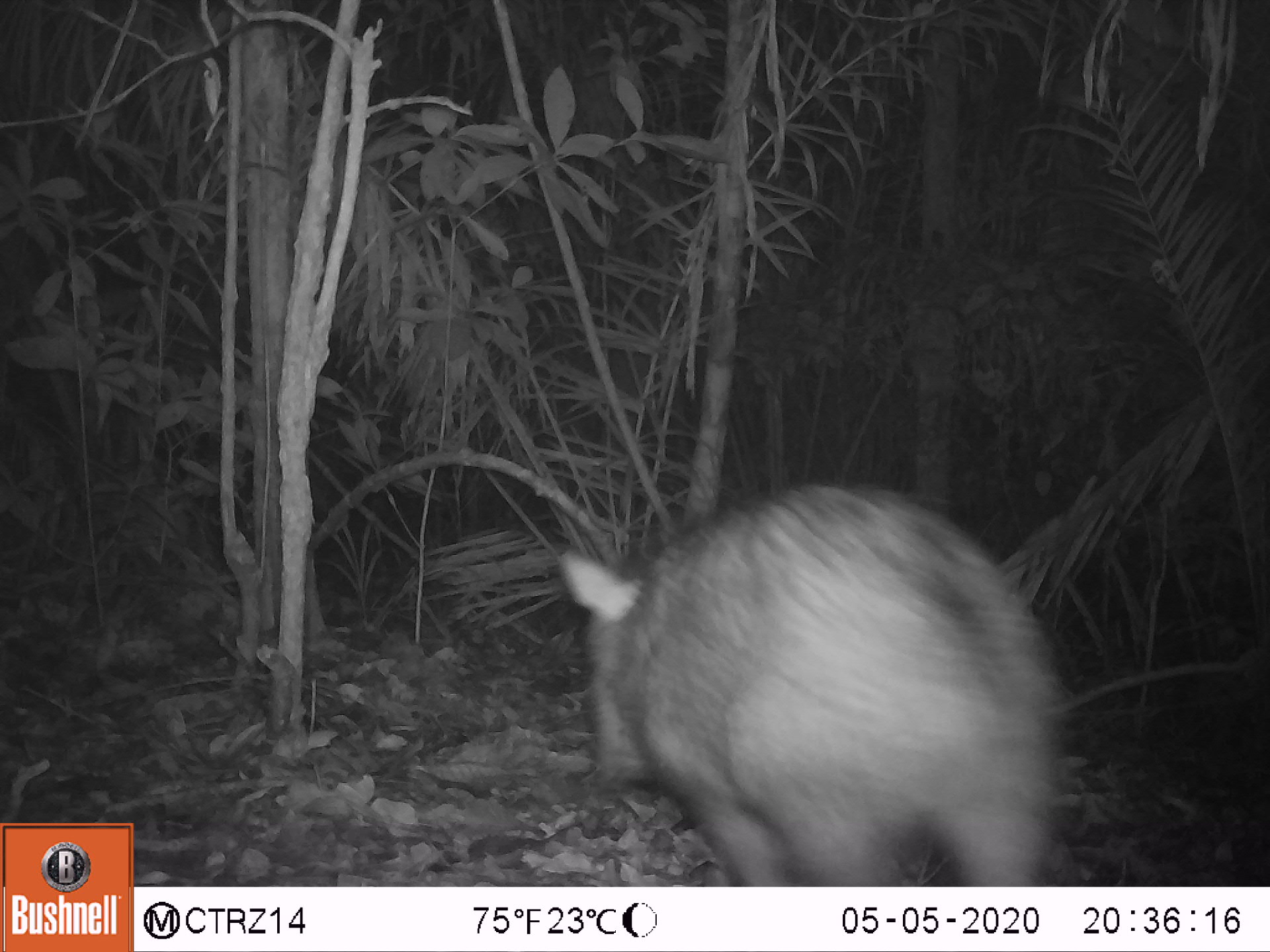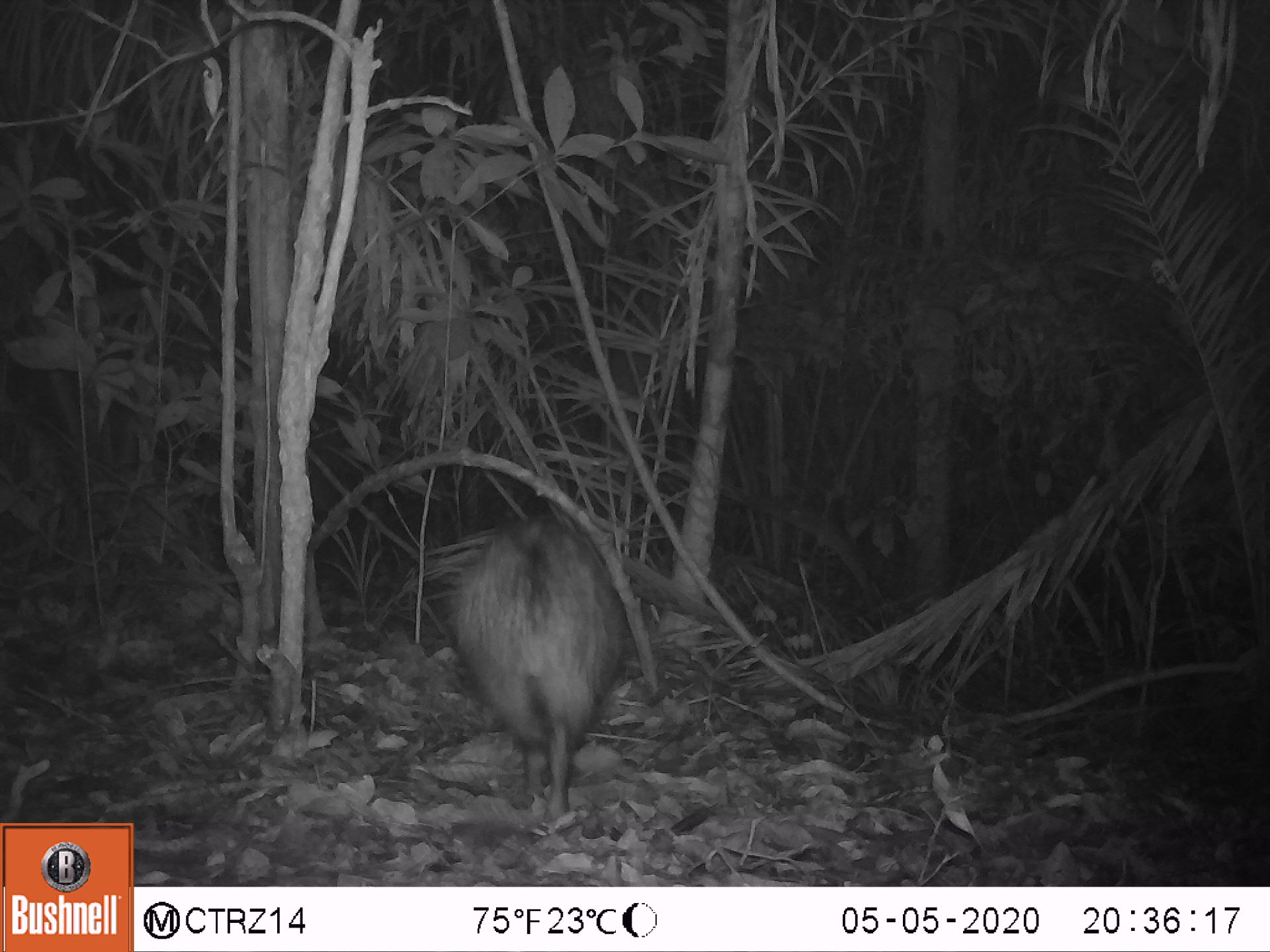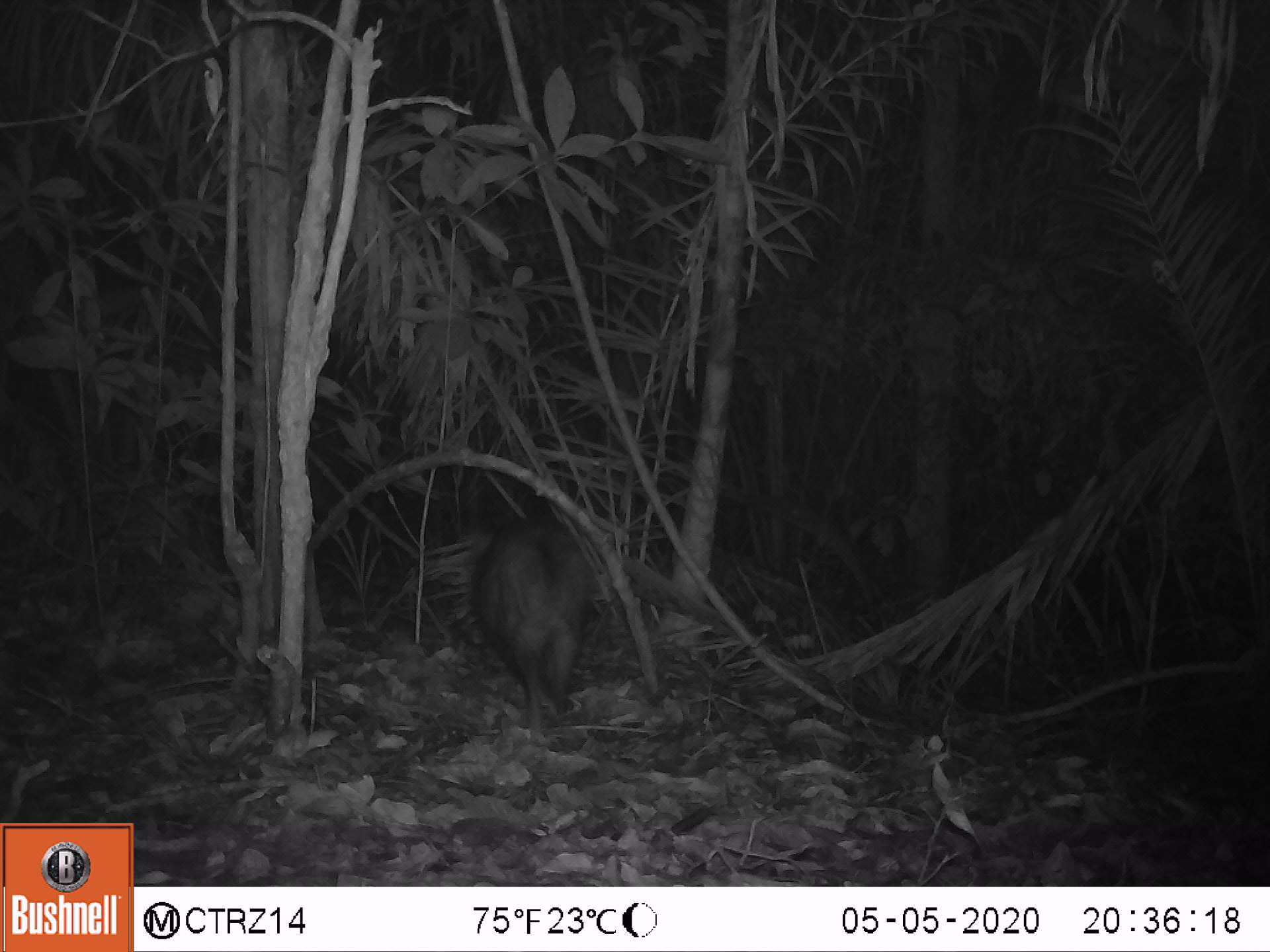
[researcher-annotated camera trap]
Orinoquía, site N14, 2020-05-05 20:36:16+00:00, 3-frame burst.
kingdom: Animalia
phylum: Chordata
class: Mammalia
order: Artiodactyla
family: Tayassuidae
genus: Pecari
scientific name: Pecari tajacu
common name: collared peccary